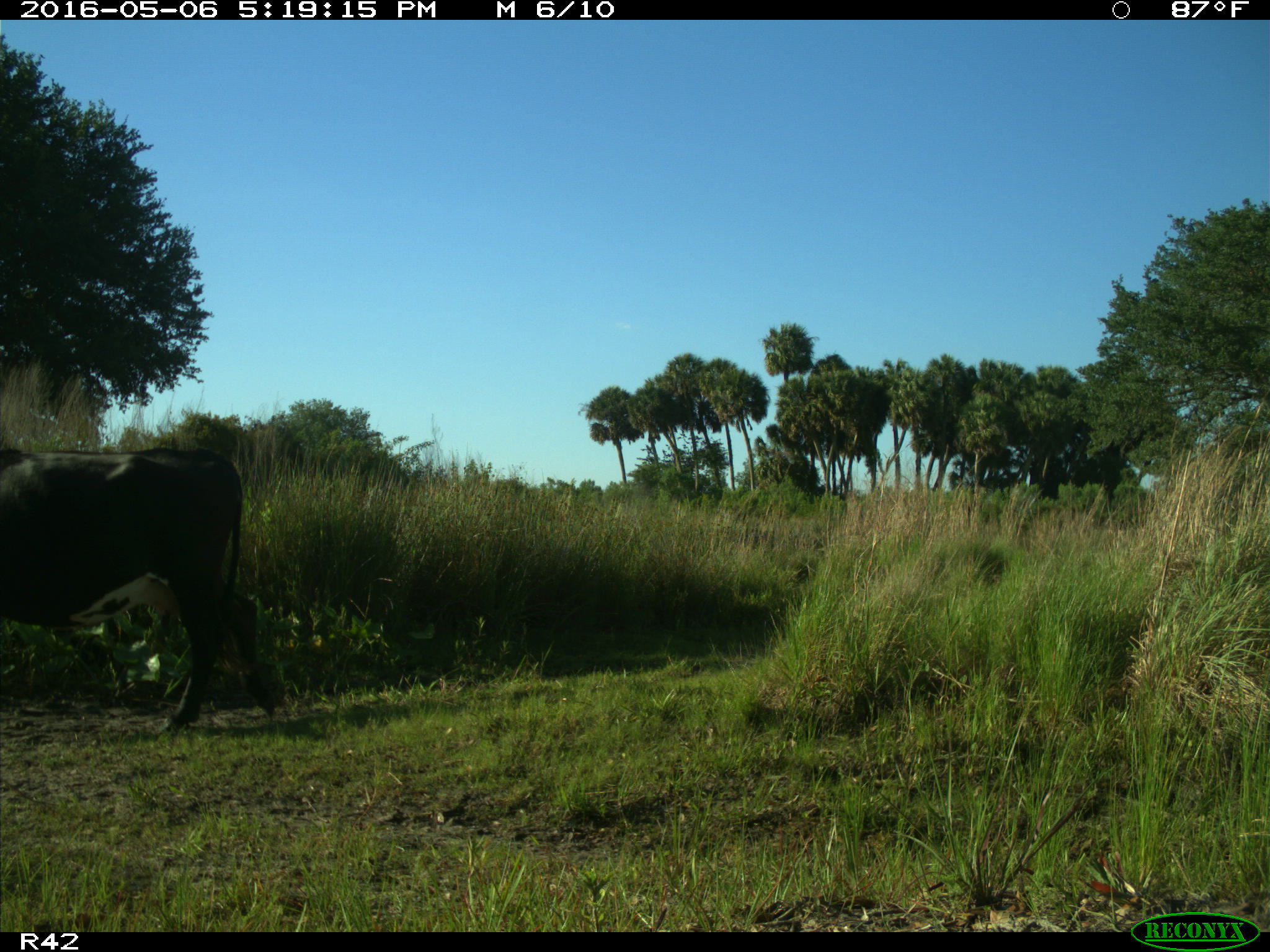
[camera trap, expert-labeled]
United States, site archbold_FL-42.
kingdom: Animalia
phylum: Chordata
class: Mammalia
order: Artiodactyla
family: Bovidae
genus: Bos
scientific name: Bos taurus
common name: domestic cow